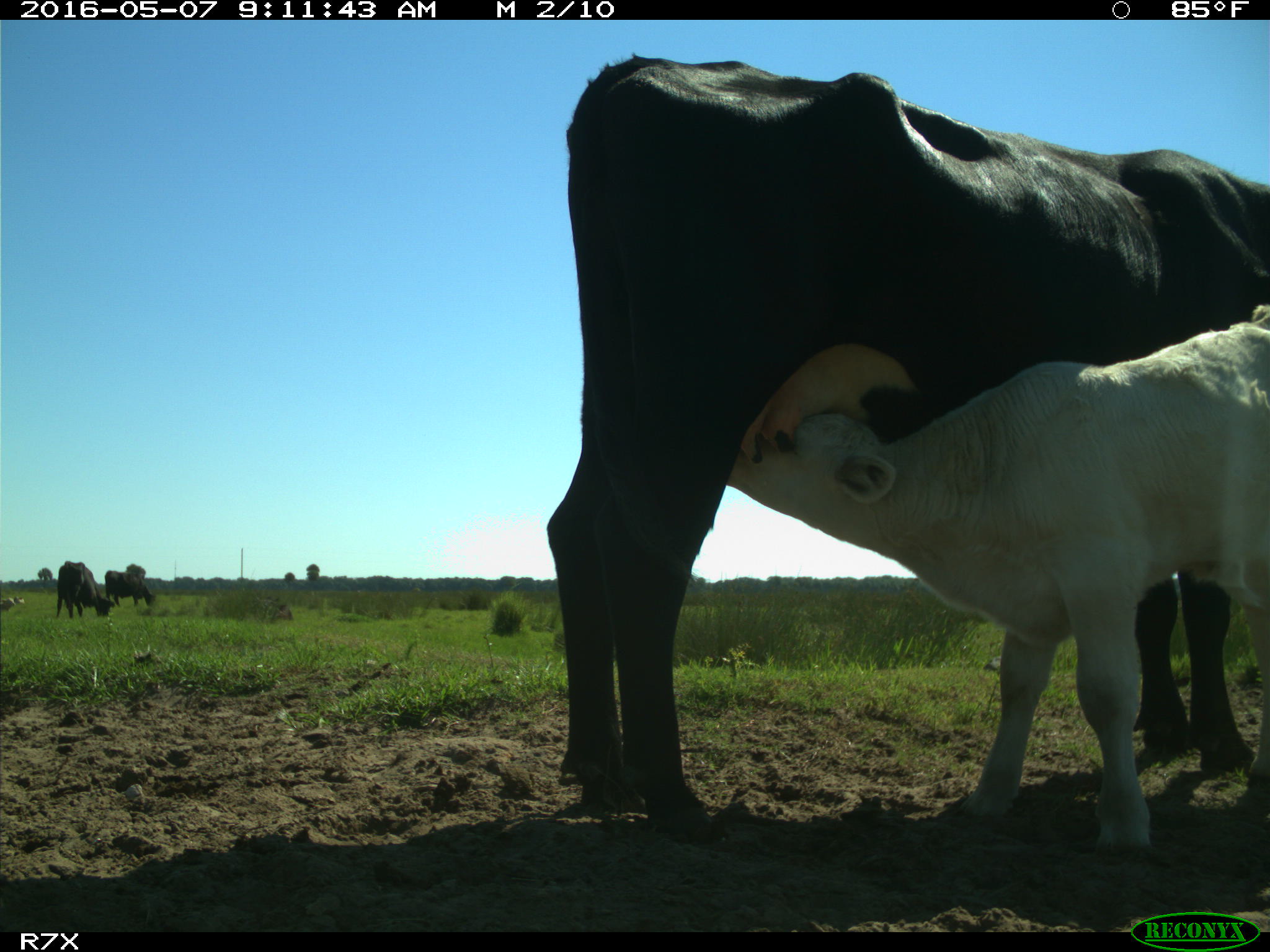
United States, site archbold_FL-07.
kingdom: Animalia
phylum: Chordata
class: Mammalia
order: Artiodactyla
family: Bovidae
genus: Bos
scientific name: Bos taurus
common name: domestic cow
Bos taurus (domestic cow).